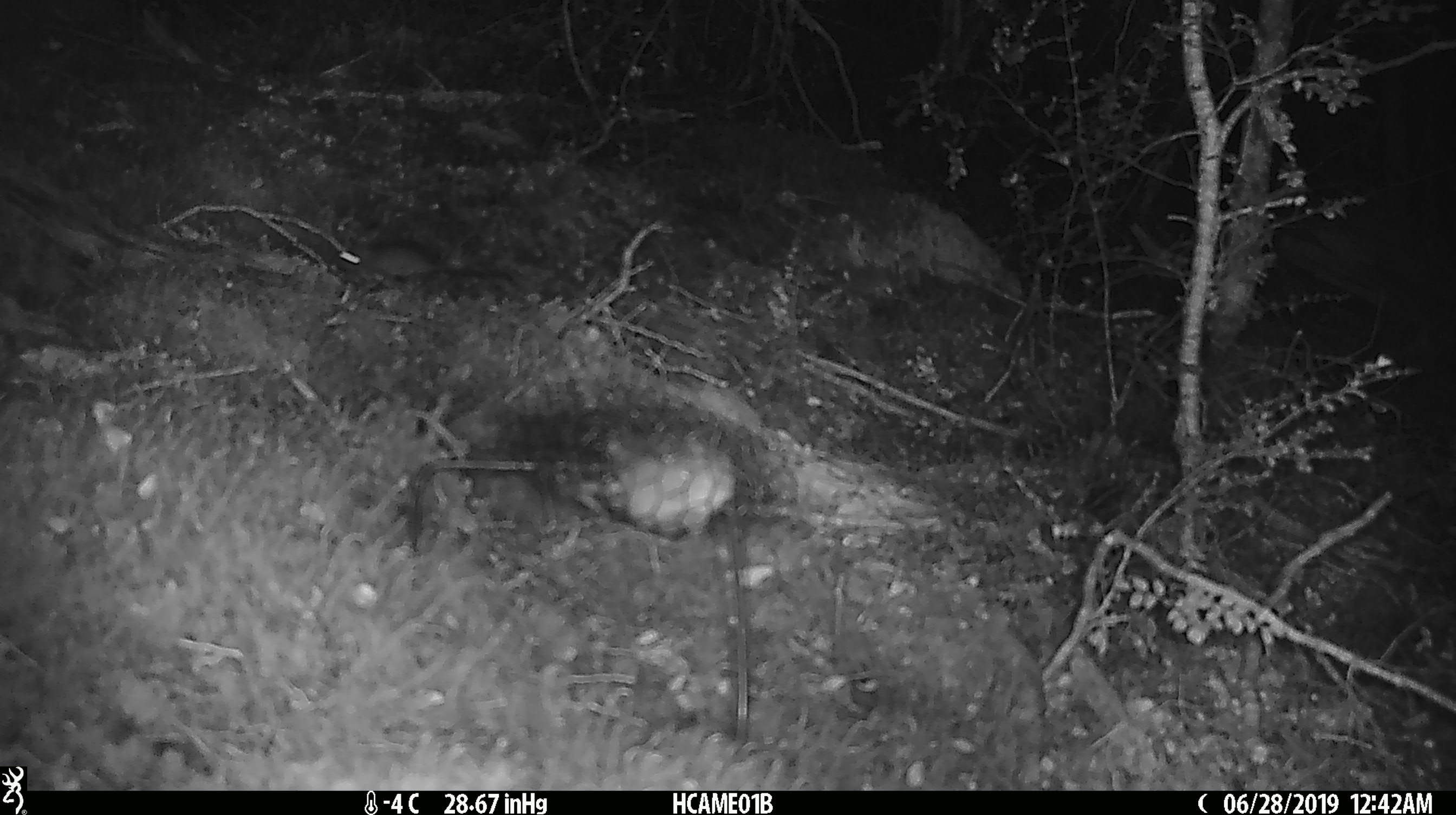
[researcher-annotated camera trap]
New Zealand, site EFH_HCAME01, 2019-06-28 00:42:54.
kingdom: Animalia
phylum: Chordata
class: Mammalia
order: Rodentia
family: Muridae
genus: Mus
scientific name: Mus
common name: mouse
Mouse (Mus).